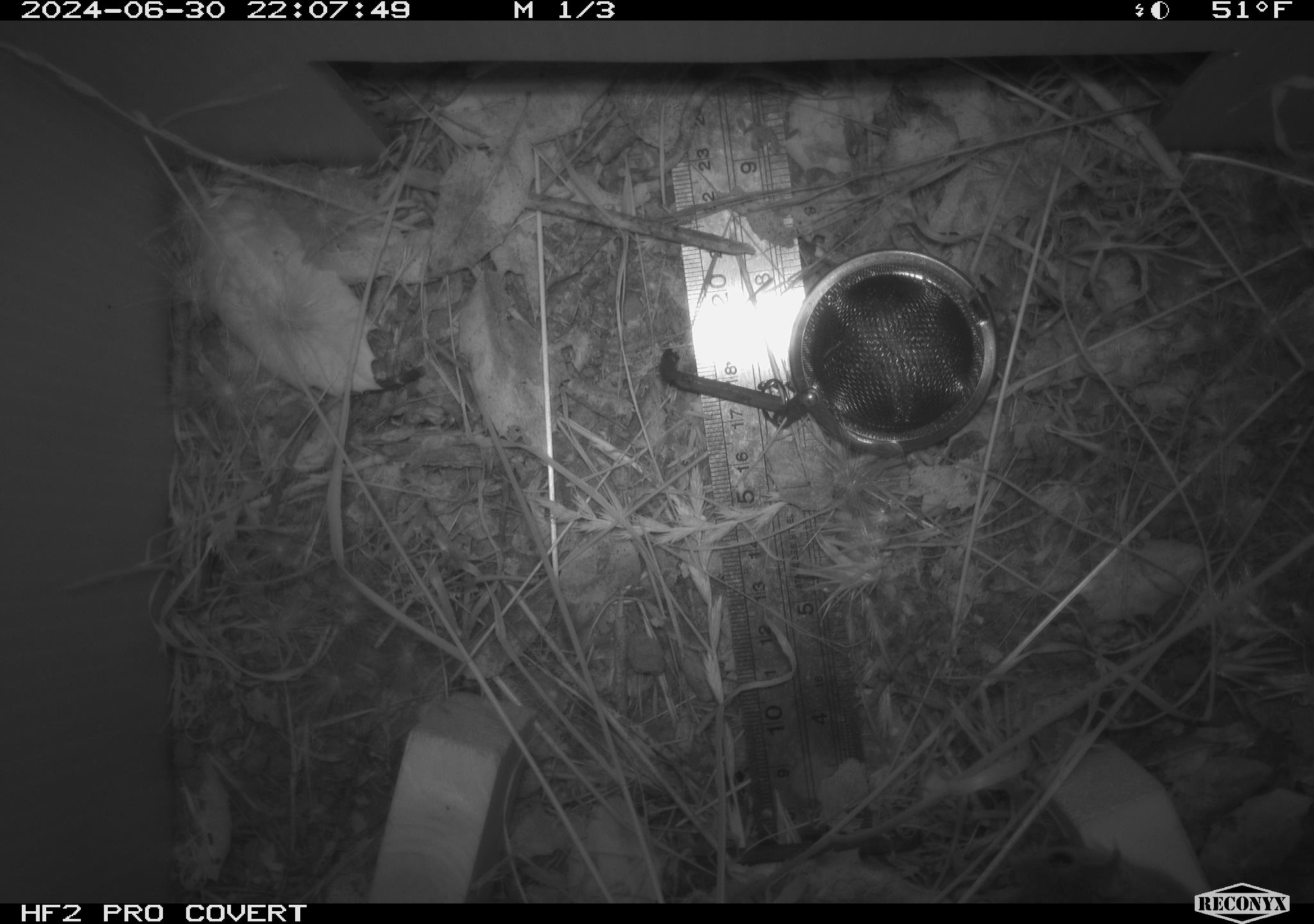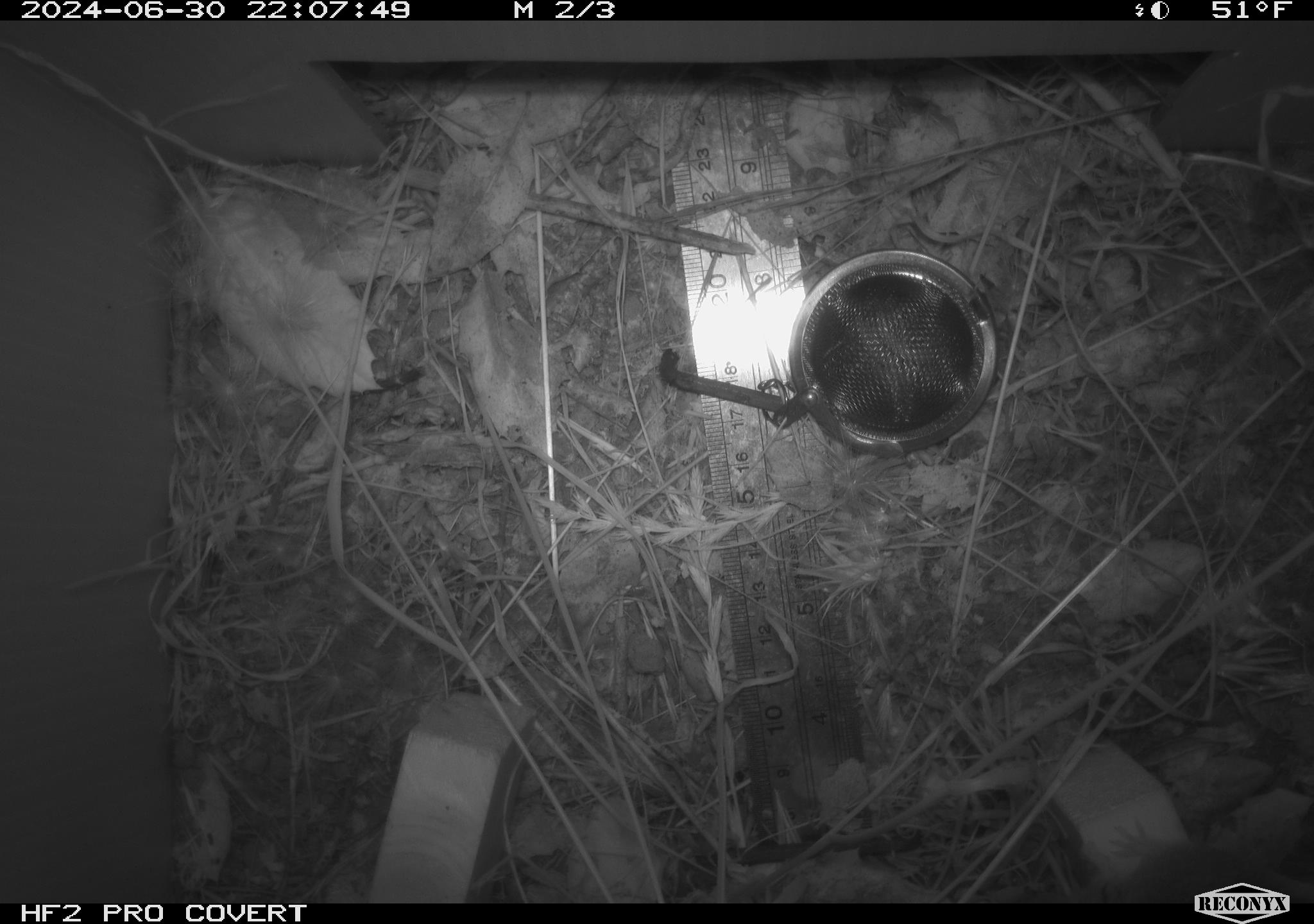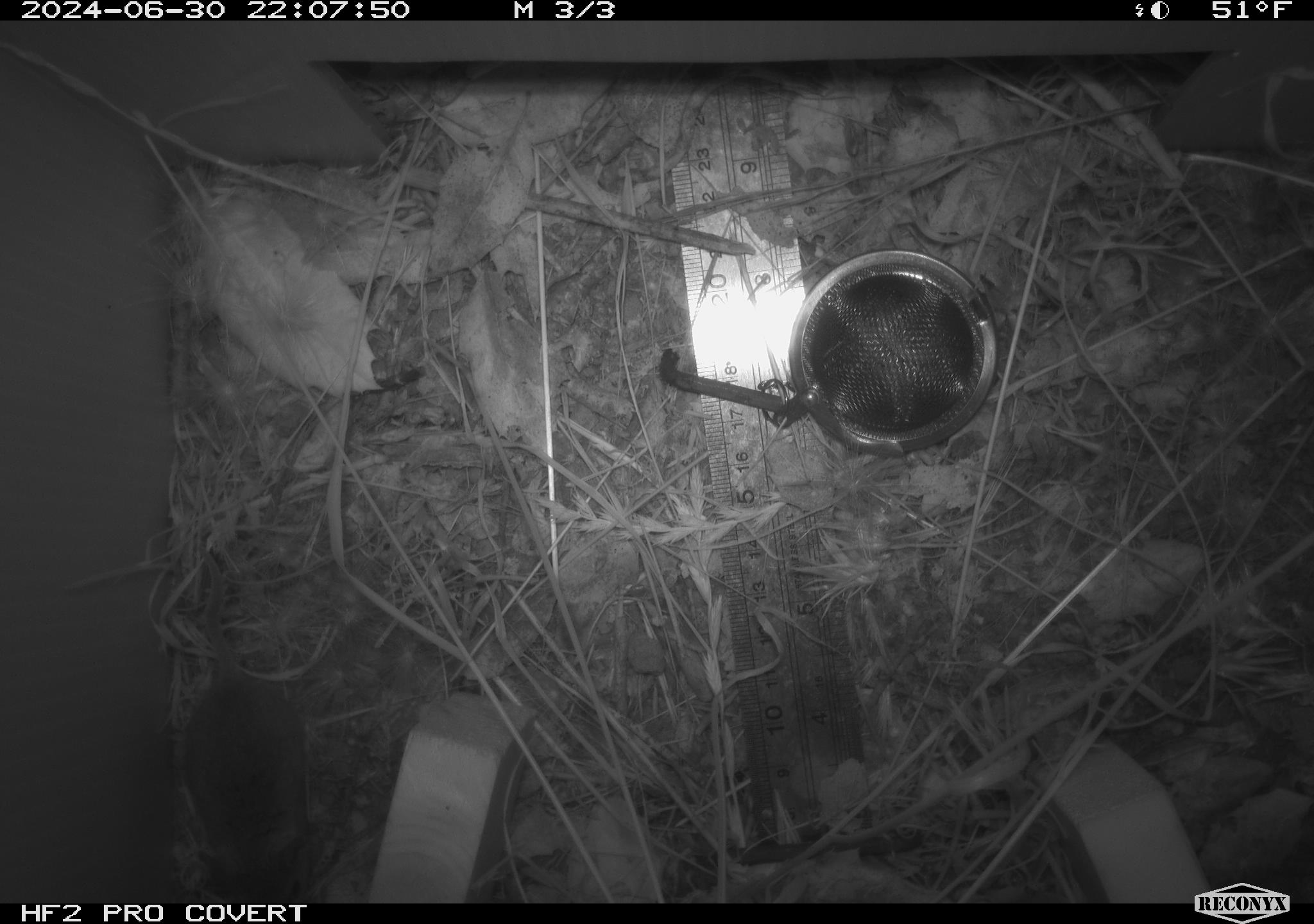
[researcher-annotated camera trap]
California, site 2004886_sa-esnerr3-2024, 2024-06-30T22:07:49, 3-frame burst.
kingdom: Animalia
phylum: Chordata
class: Mammalia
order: Rodentia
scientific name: Rodentia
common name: rodent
Rodent (Rodentia).